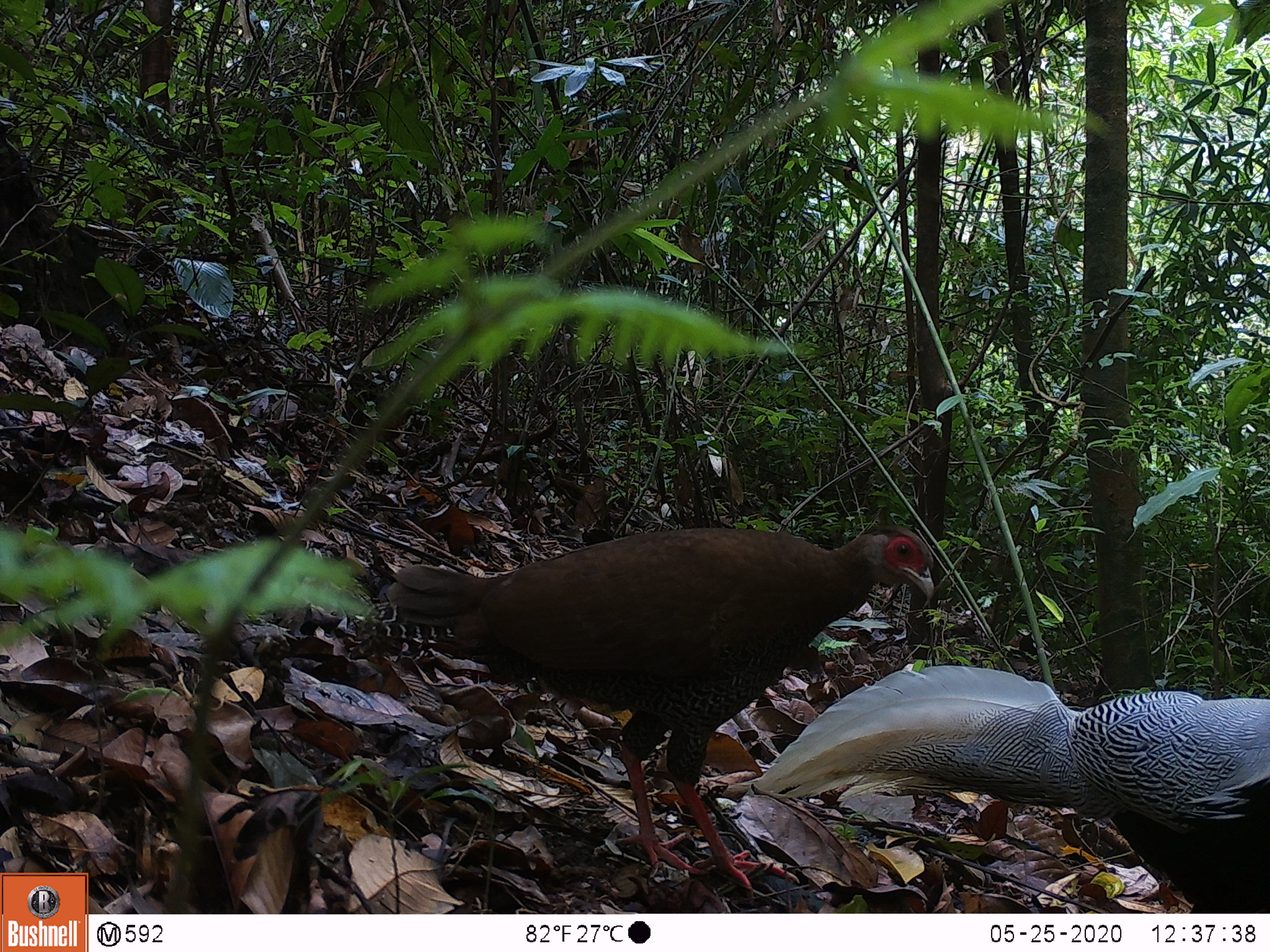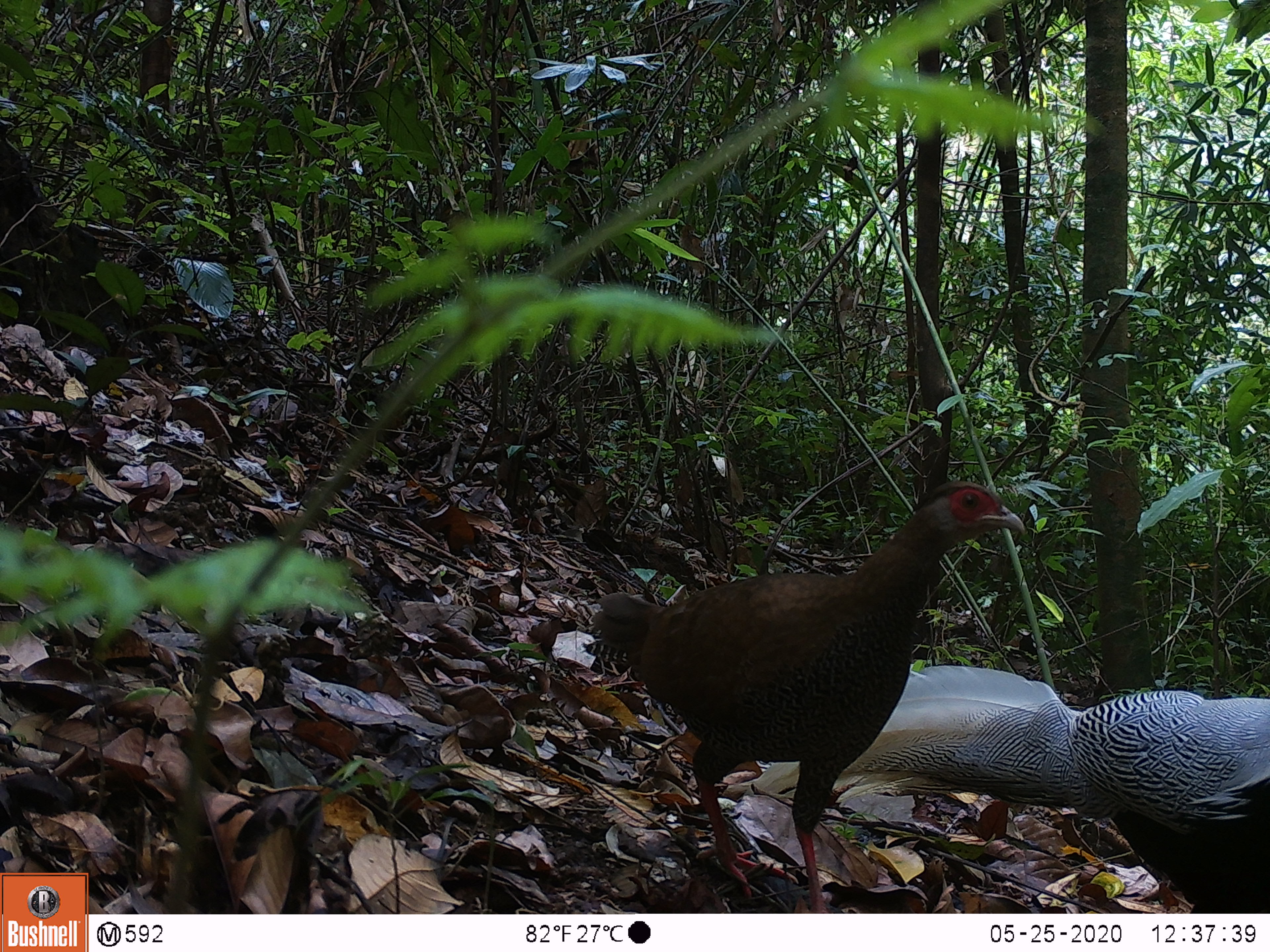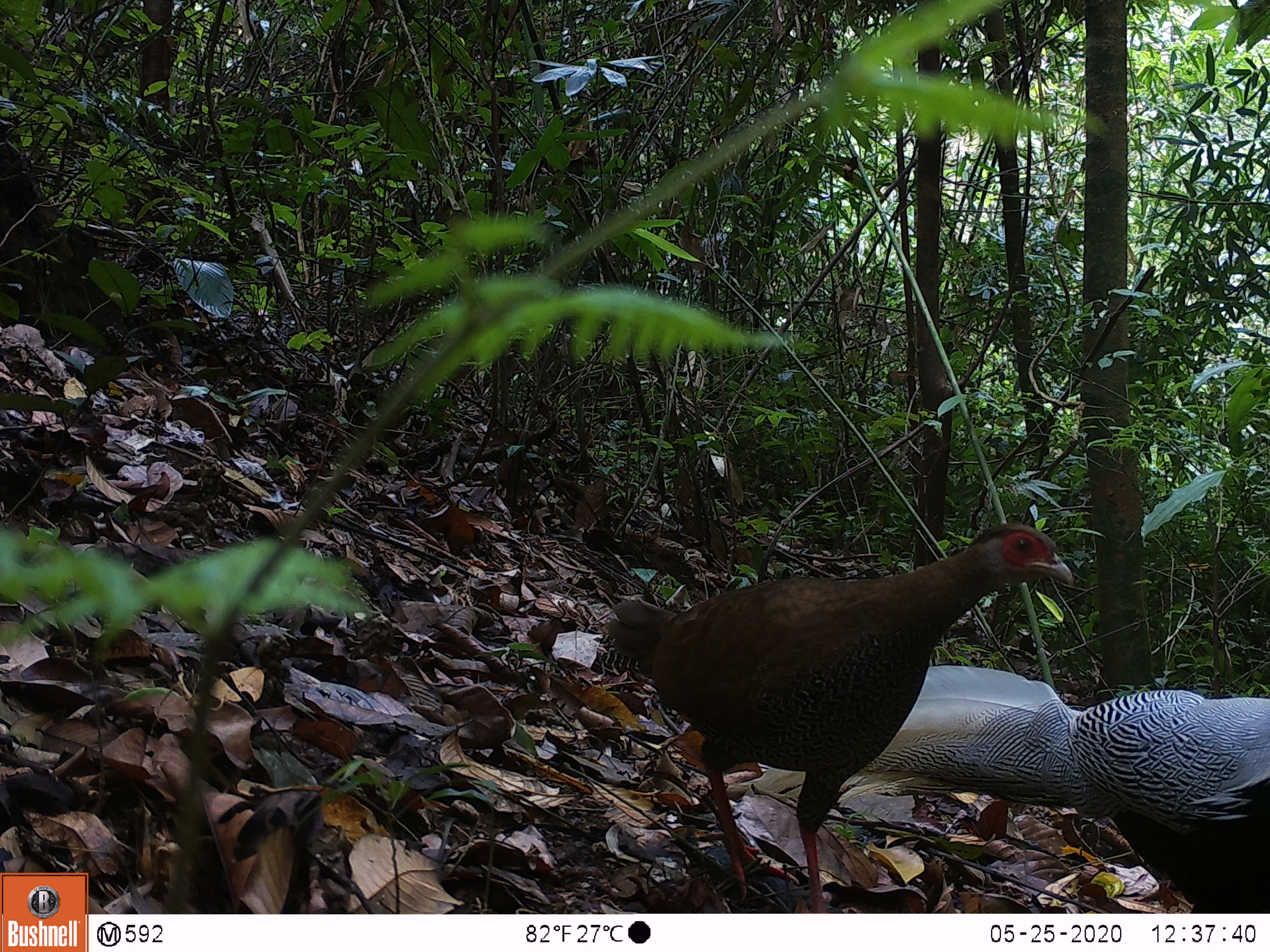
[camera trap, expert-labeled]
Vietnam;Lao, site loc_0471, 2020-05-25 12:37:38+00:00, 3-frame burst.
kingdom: Animalia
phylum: Chordata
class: Aves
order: Galliformes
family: Phasianidae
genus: Lophura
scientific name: Lophura nycthemera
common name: silver pheasant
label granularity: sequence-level